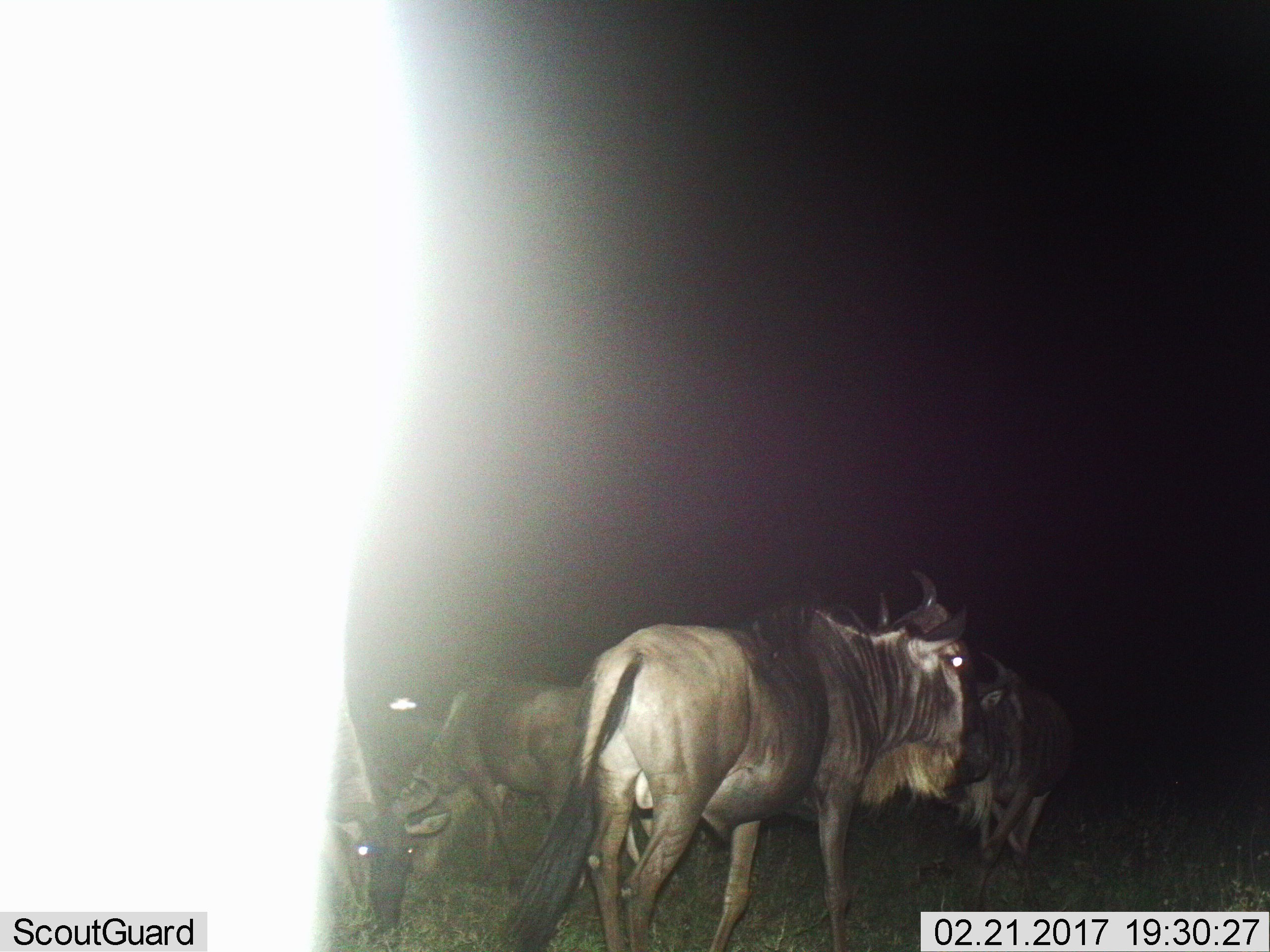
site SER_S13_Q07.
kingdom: Animalia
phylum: Chordata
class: Mammalia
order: Artiodactyla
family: Bovidae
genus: Connochaetes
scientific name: Connochaetes taurinus taurinus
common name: blue wildebeest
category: wildebeestblue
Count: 5.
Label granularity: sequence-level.